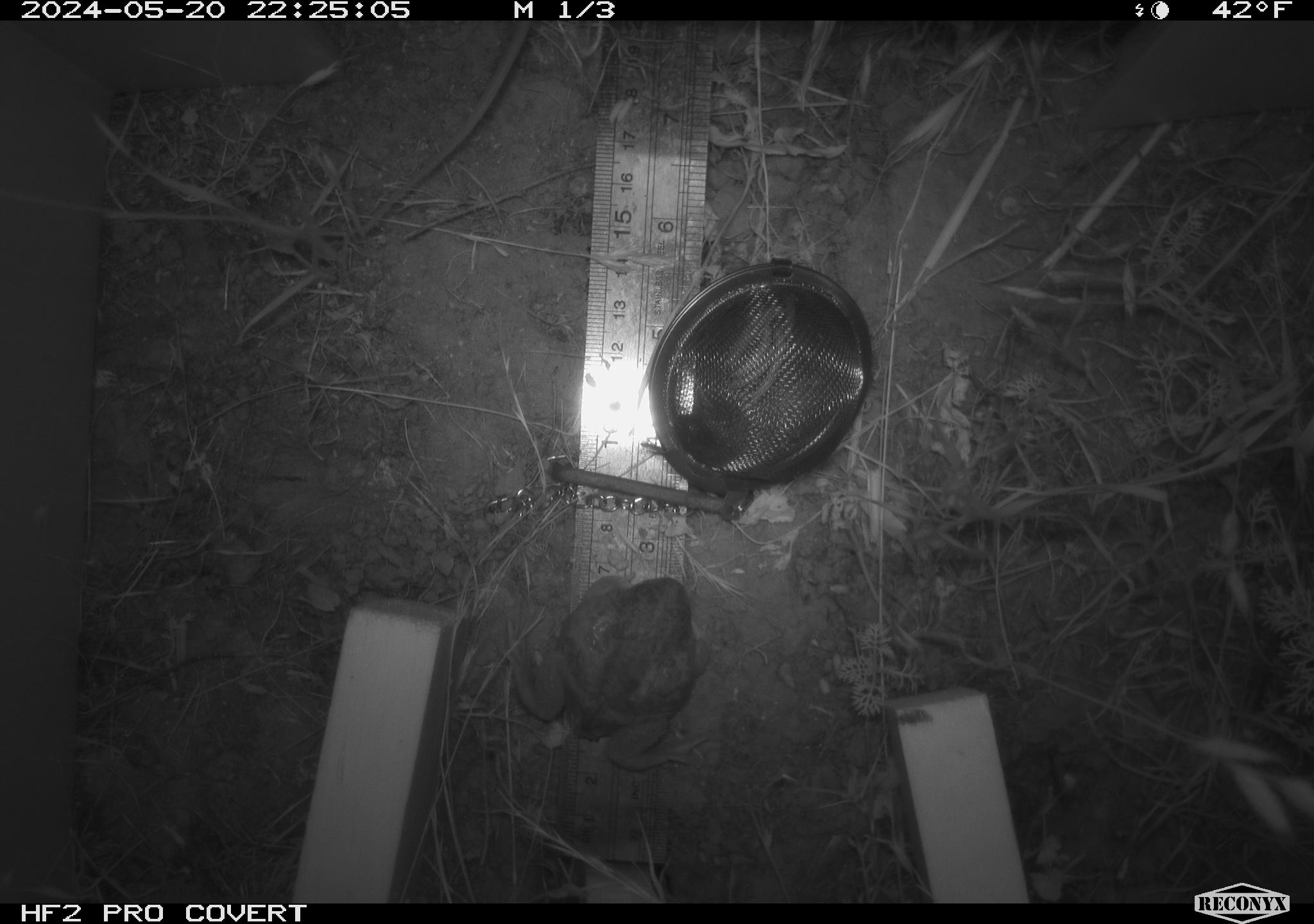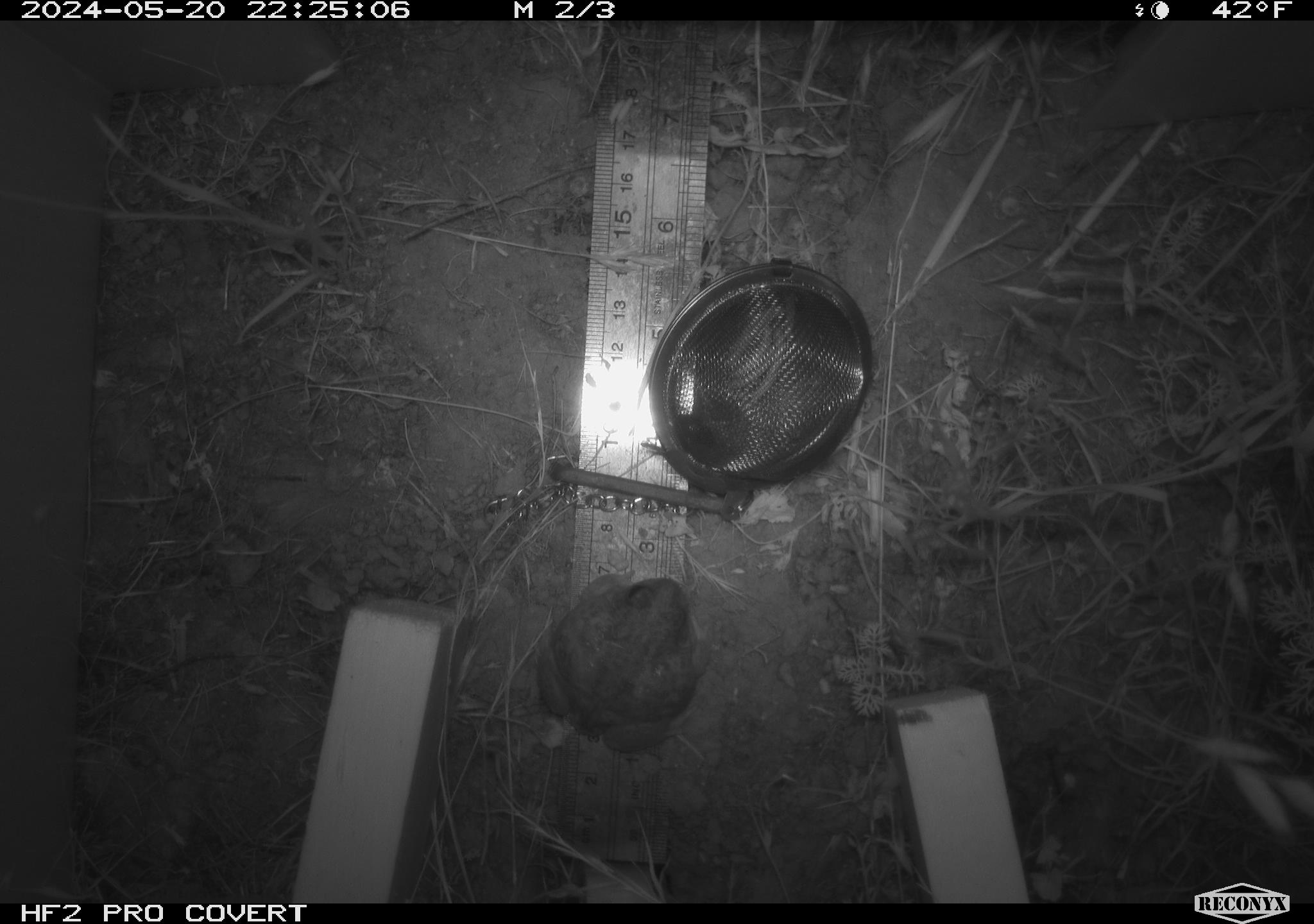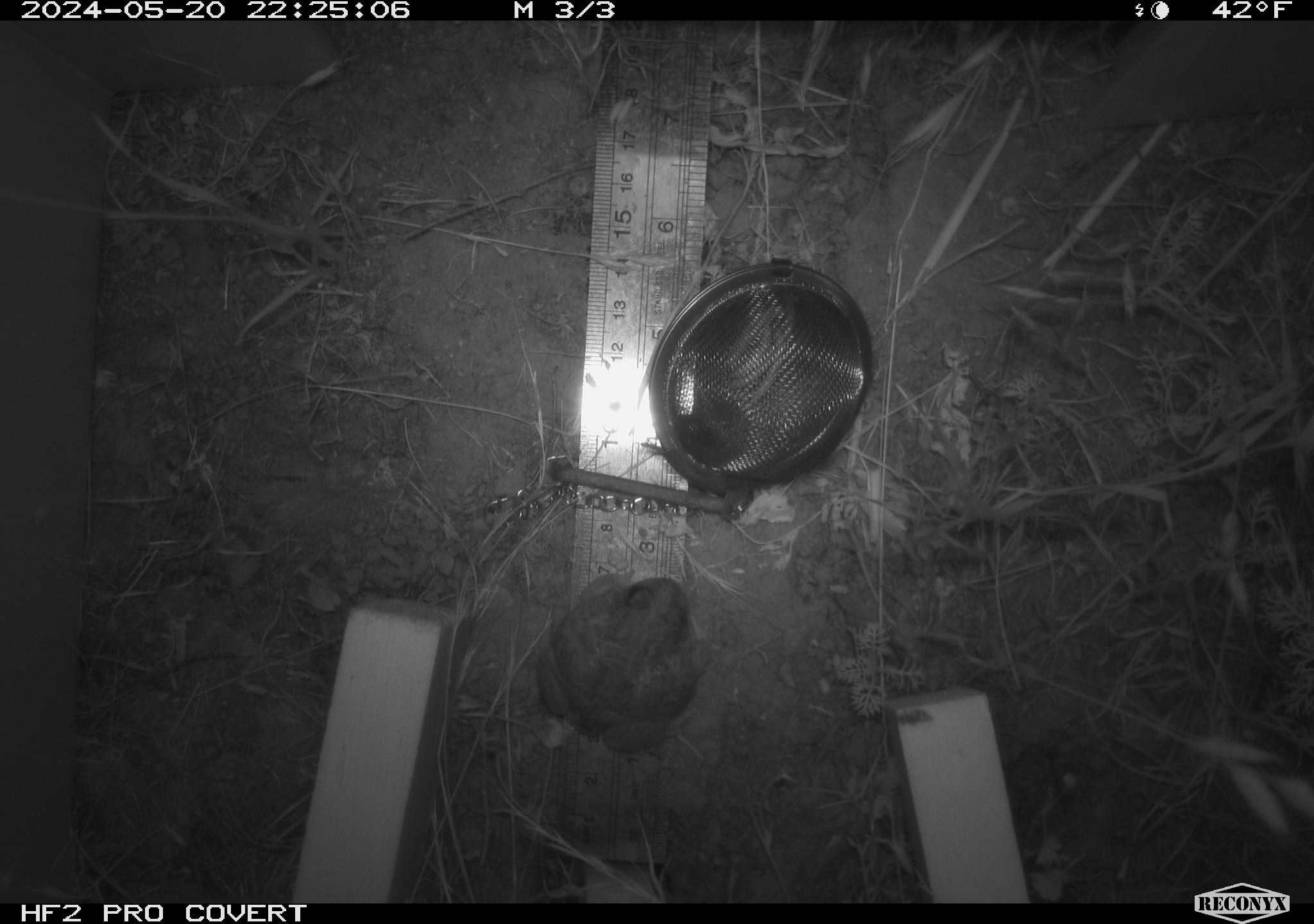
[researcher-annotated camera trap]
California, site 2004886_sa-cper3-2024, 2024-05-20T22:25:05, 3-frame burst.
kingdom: Animalia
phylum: Chordata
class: Amphibia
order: Anura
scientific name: Anura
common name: frogs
Frogs (Anura).